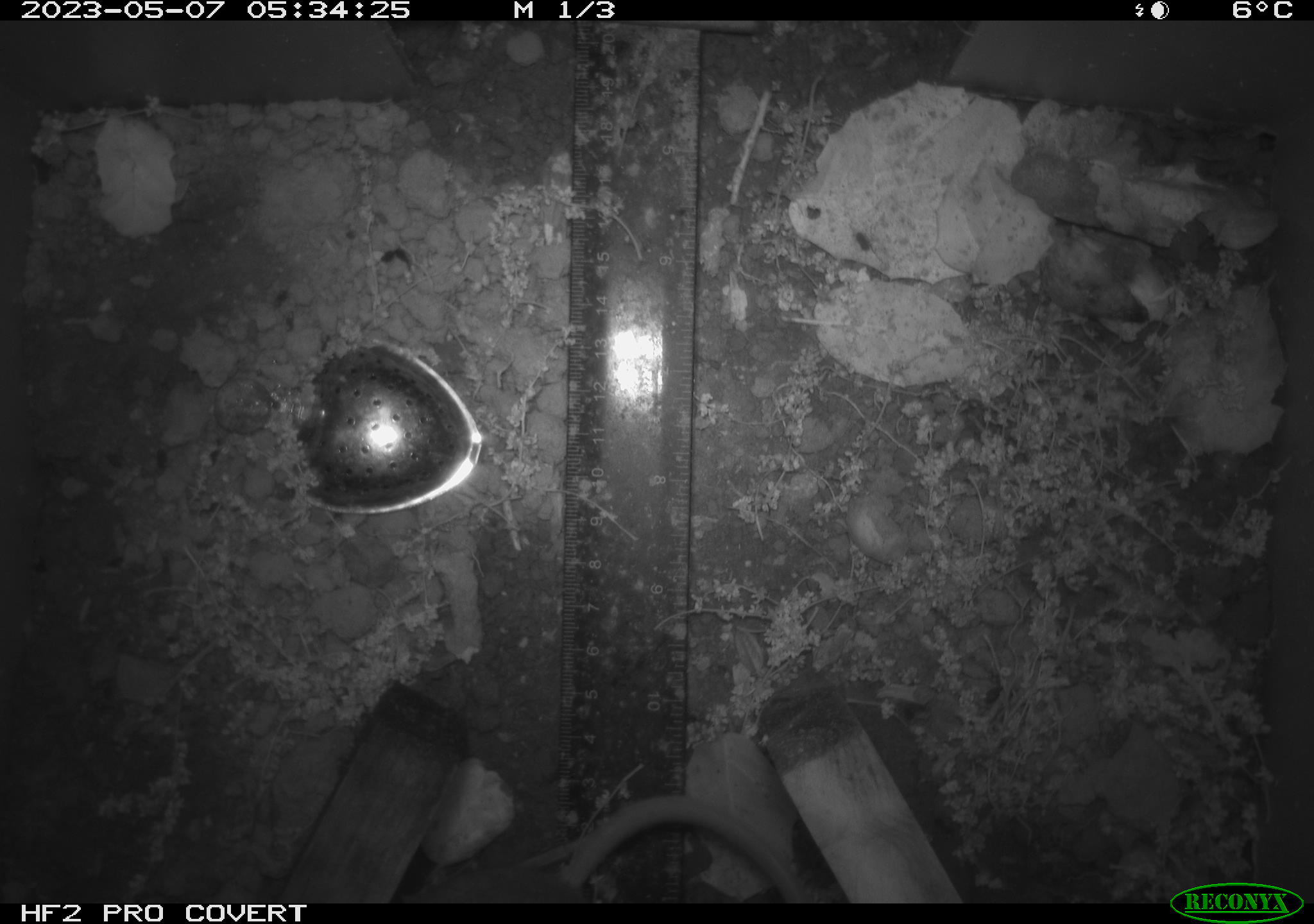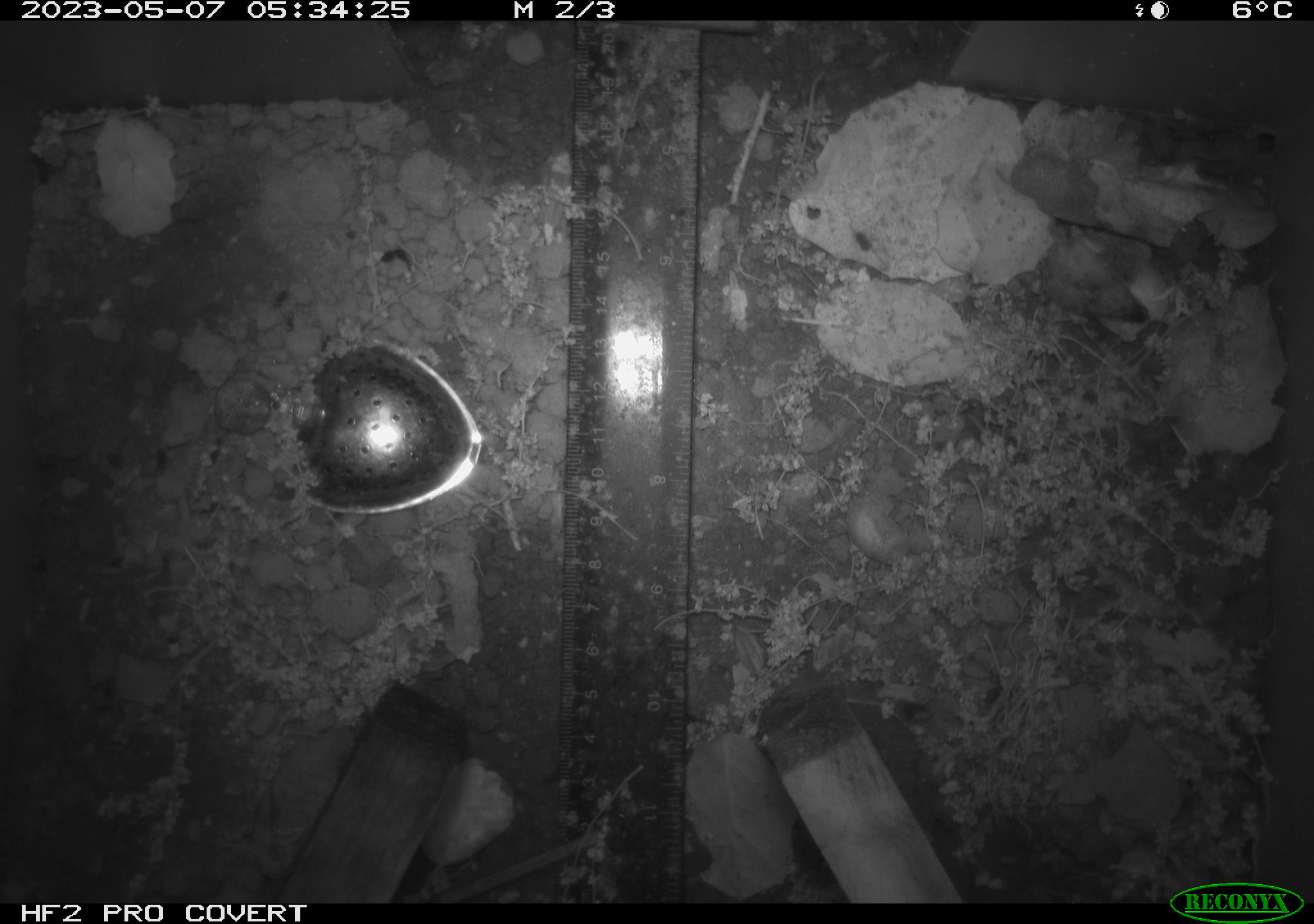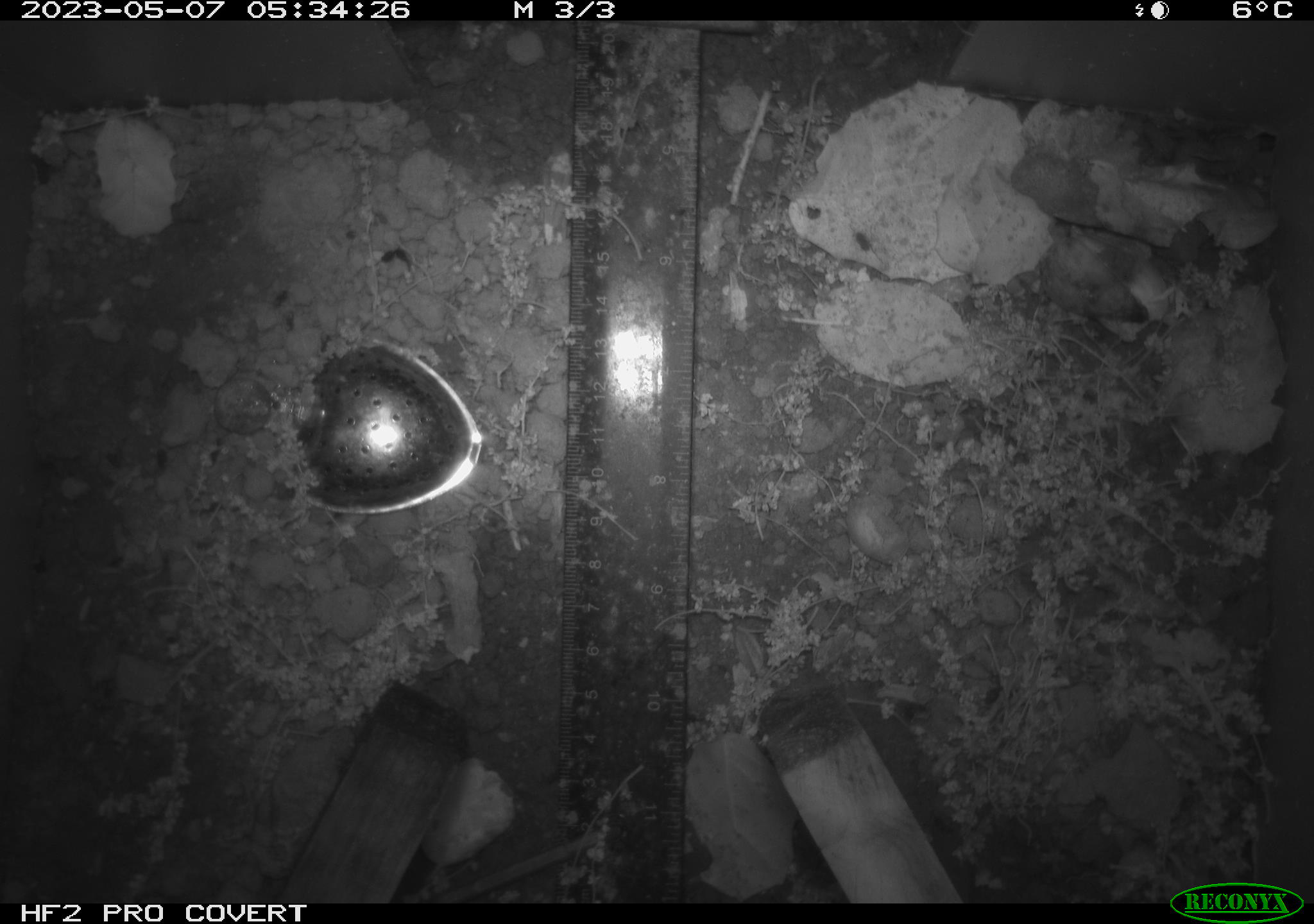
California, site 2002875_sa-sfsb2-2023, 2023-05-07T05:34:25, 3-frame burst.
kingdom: Animalia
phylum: Chordata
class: Mammalia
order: Rodentia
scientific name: Rodentia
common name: mouse species